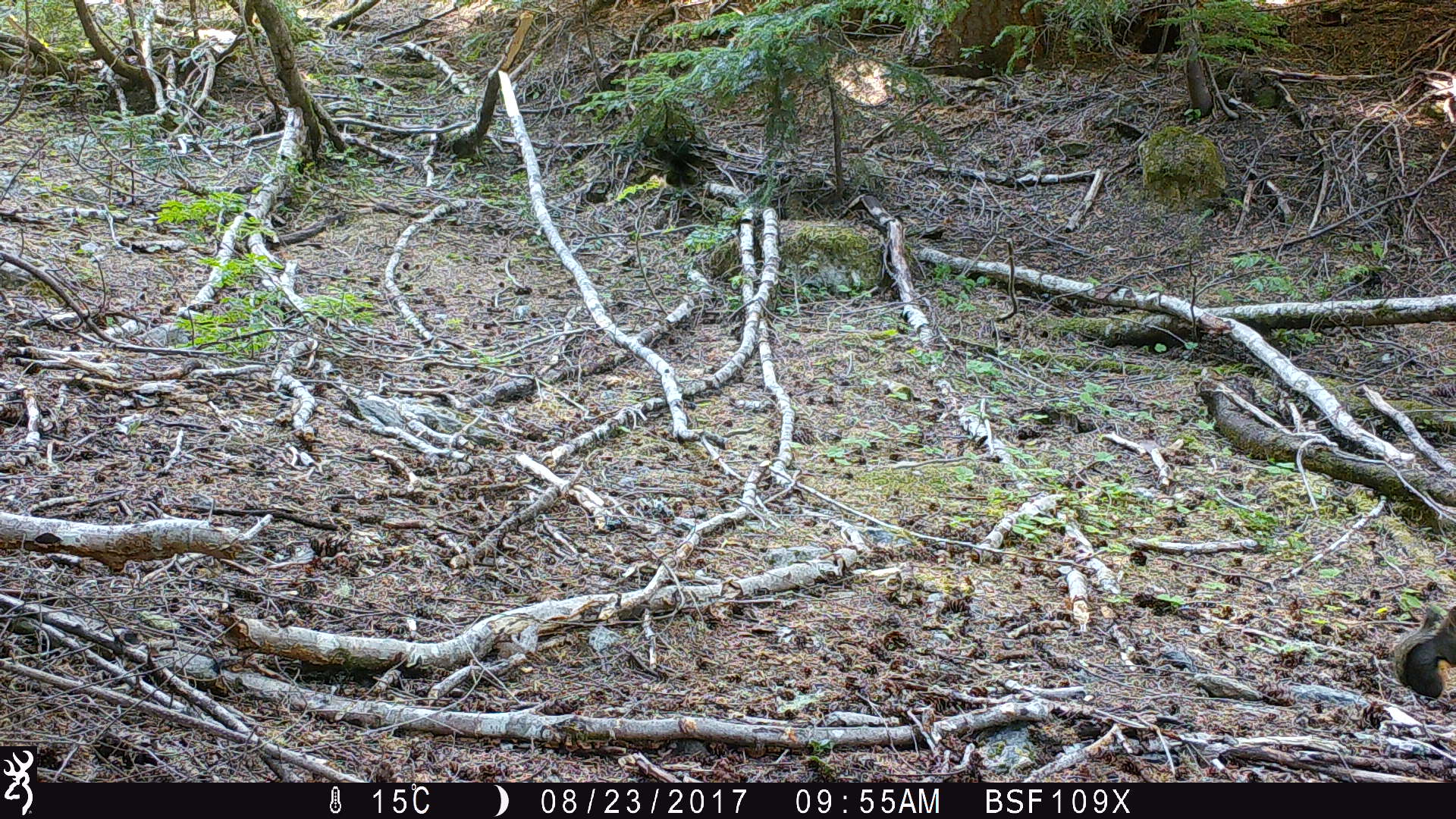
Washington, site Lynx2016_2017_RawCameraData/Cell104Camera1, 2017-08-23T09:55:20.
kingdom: Animalia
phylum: Chordata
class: Mammalia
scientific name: Mammalia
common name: small mammal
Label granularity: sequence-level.